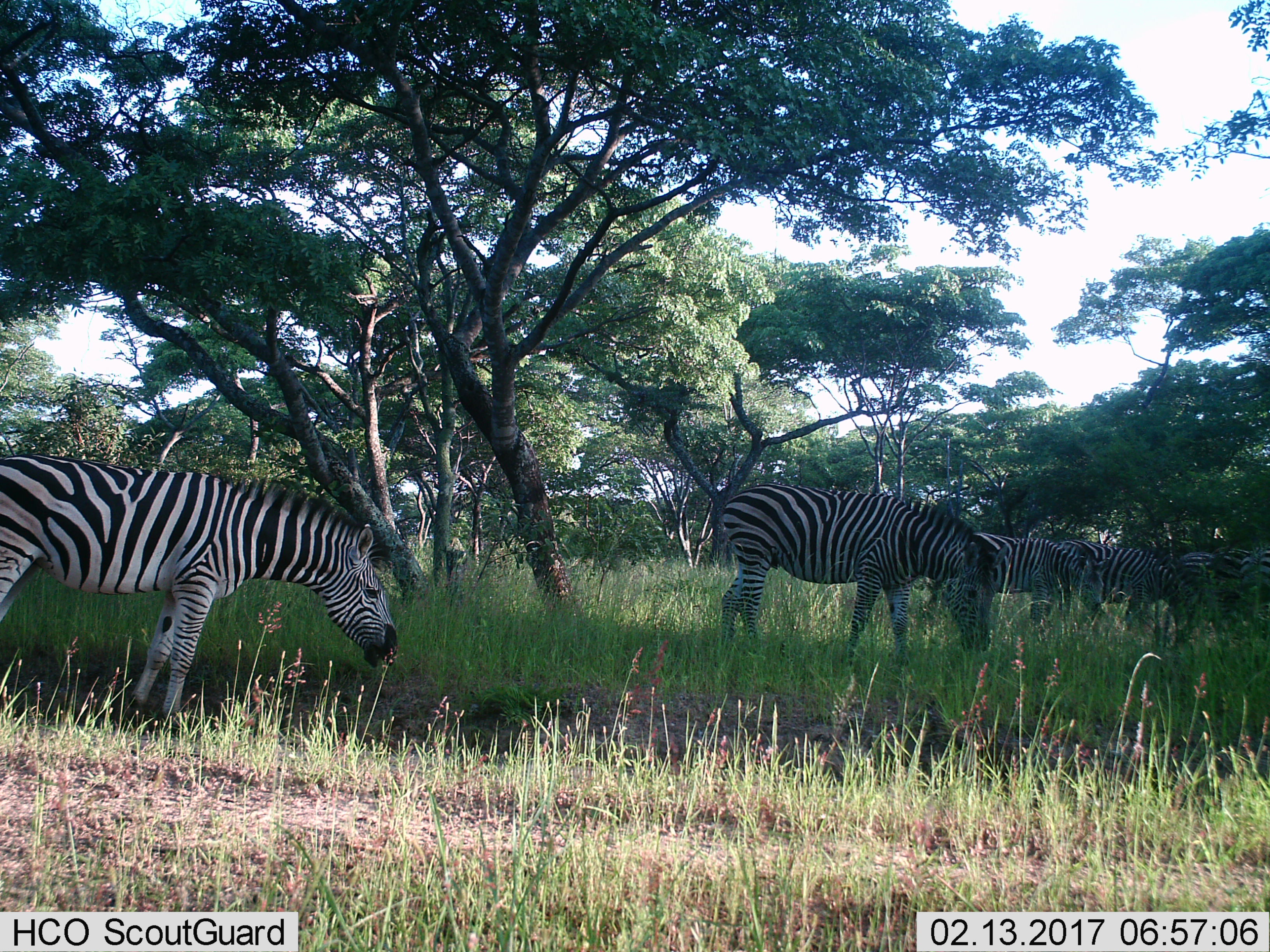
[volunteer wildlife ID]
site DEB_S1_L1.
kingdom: Animalia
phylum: Chordata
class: Mammalia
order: Perissodactyla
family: Equidae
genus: Equus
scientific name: Equus quagga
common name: plains zebra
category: zebraplains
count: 6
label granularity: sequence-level